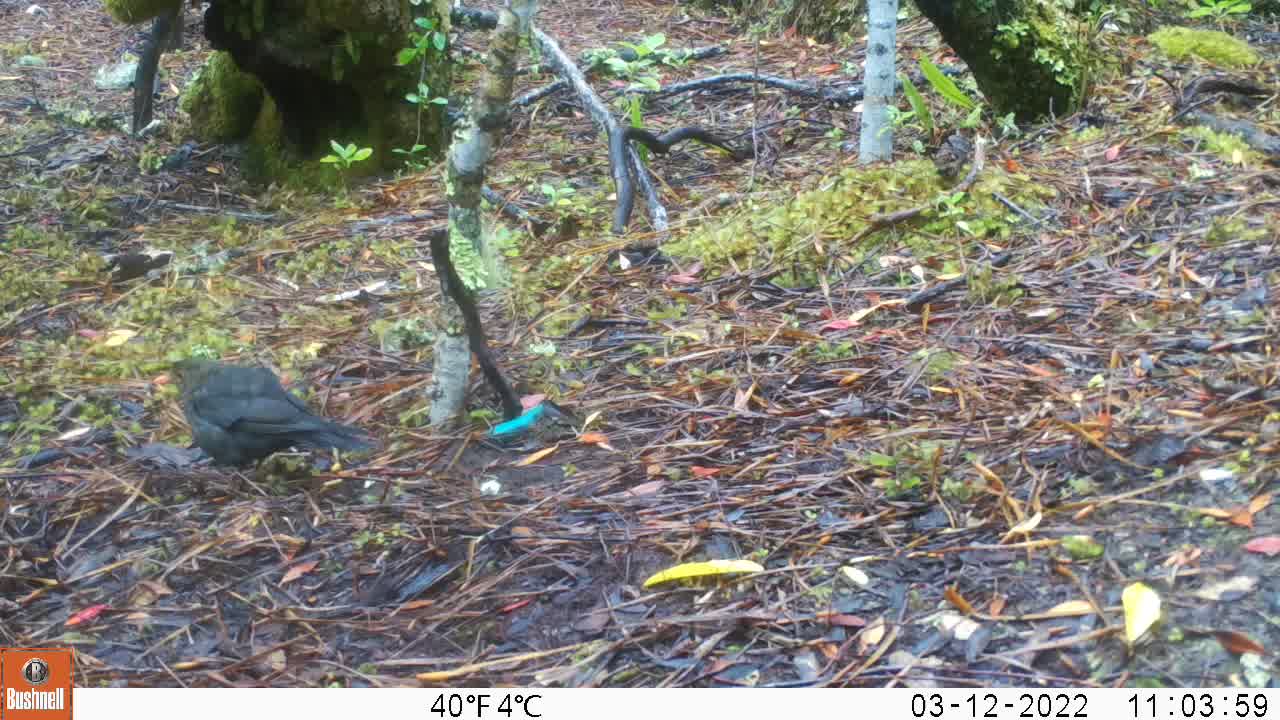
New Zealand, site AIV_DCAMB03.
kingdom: Animalia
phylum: Chordata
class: Aves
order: Passeriformes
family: Turdidae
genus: Turdus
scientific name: Turdus merula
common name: eurasian blackbird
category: blackbird